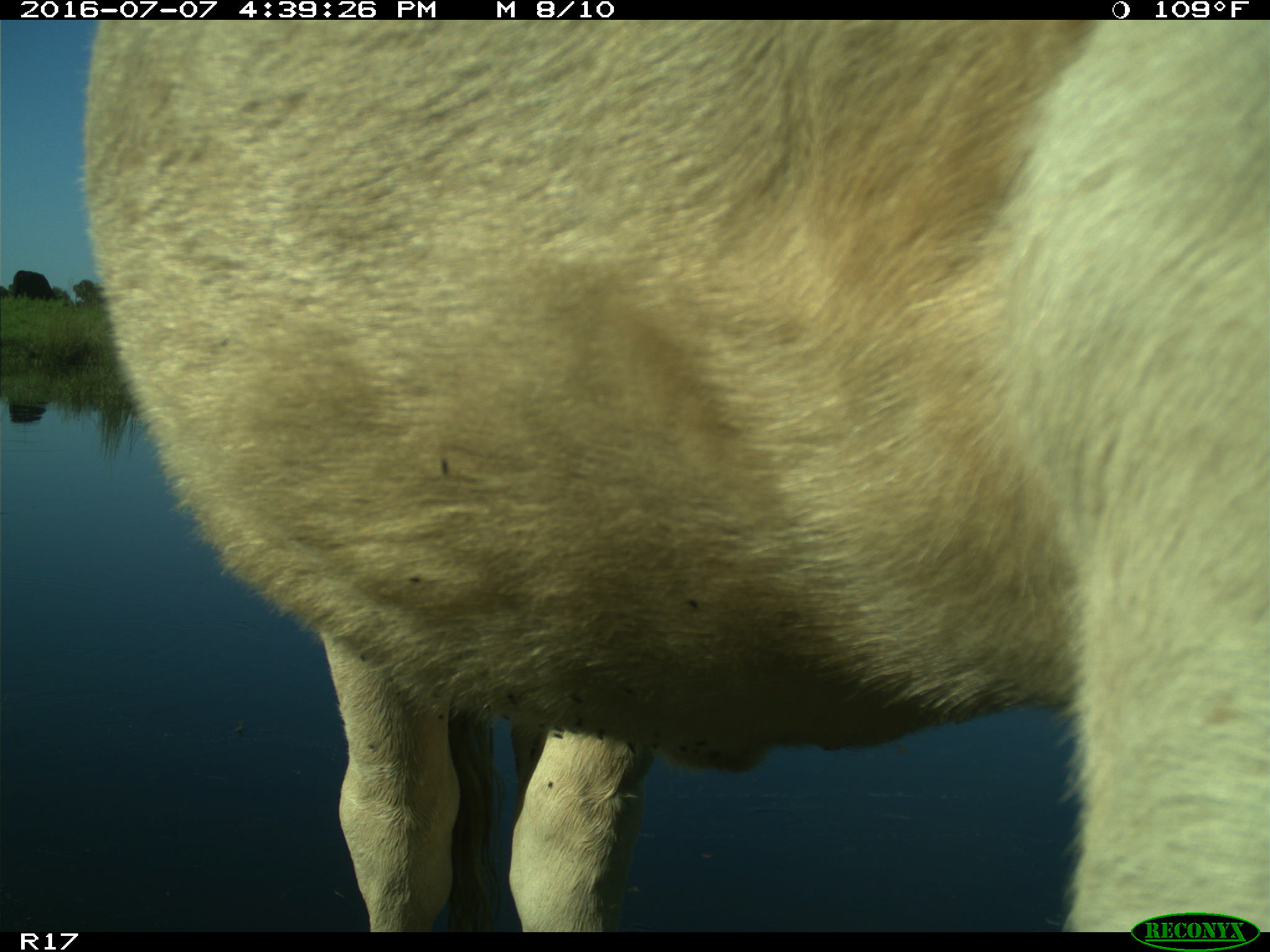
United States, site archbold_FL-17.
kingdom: Animalia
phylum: Chordata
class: Mammalia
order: Artiodactyla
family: Bovidae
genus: Bos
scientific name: Bos taurus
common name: domestic cow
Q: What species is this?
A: Bos taurus (domestic cow).